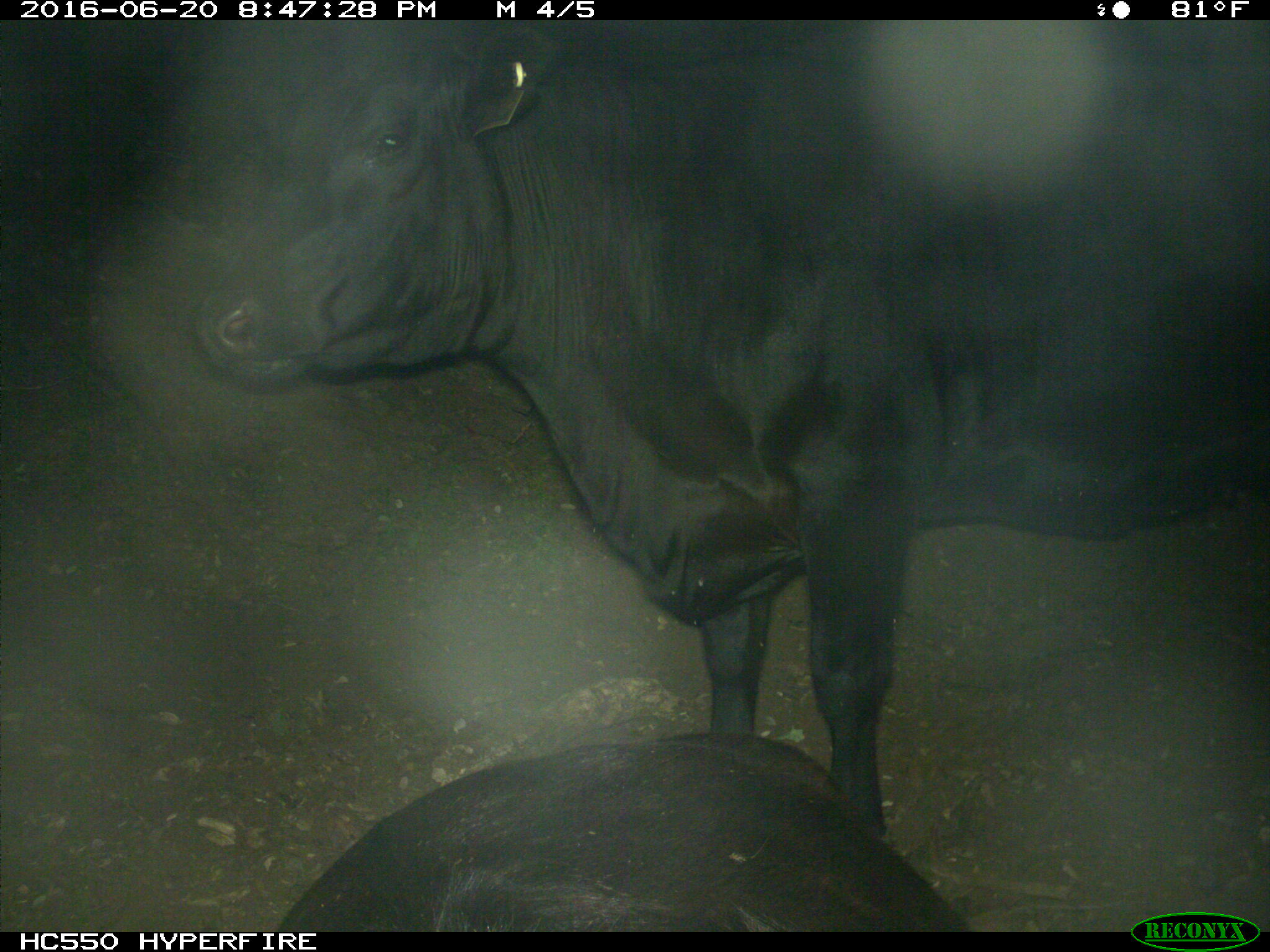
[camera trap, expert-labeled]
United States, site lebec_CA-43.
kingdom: Animalia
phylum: Chordata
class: Mammalia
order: Artiodactyla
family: Bovidae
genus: Bos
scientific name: Bos taurus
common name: domestic cow